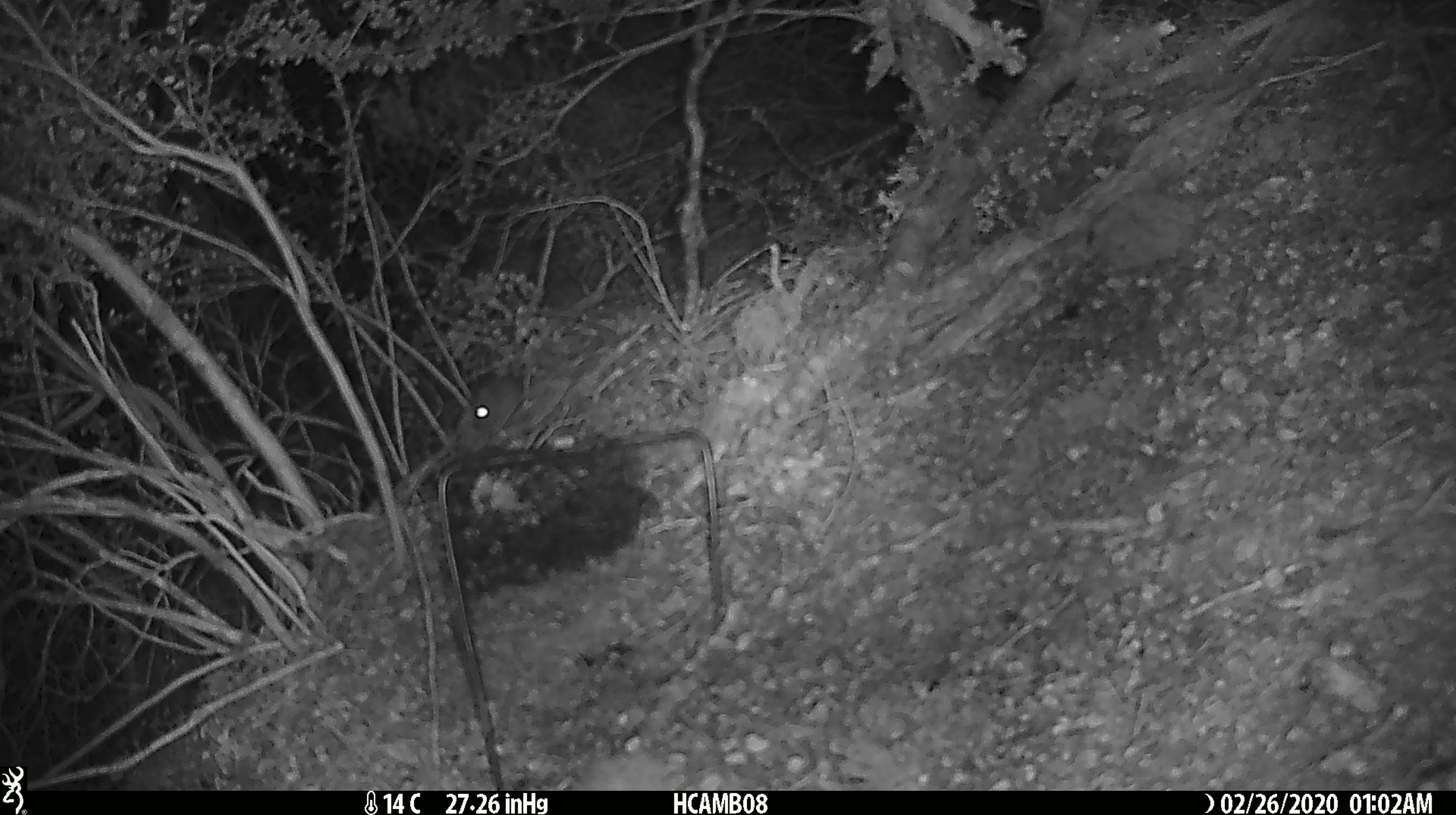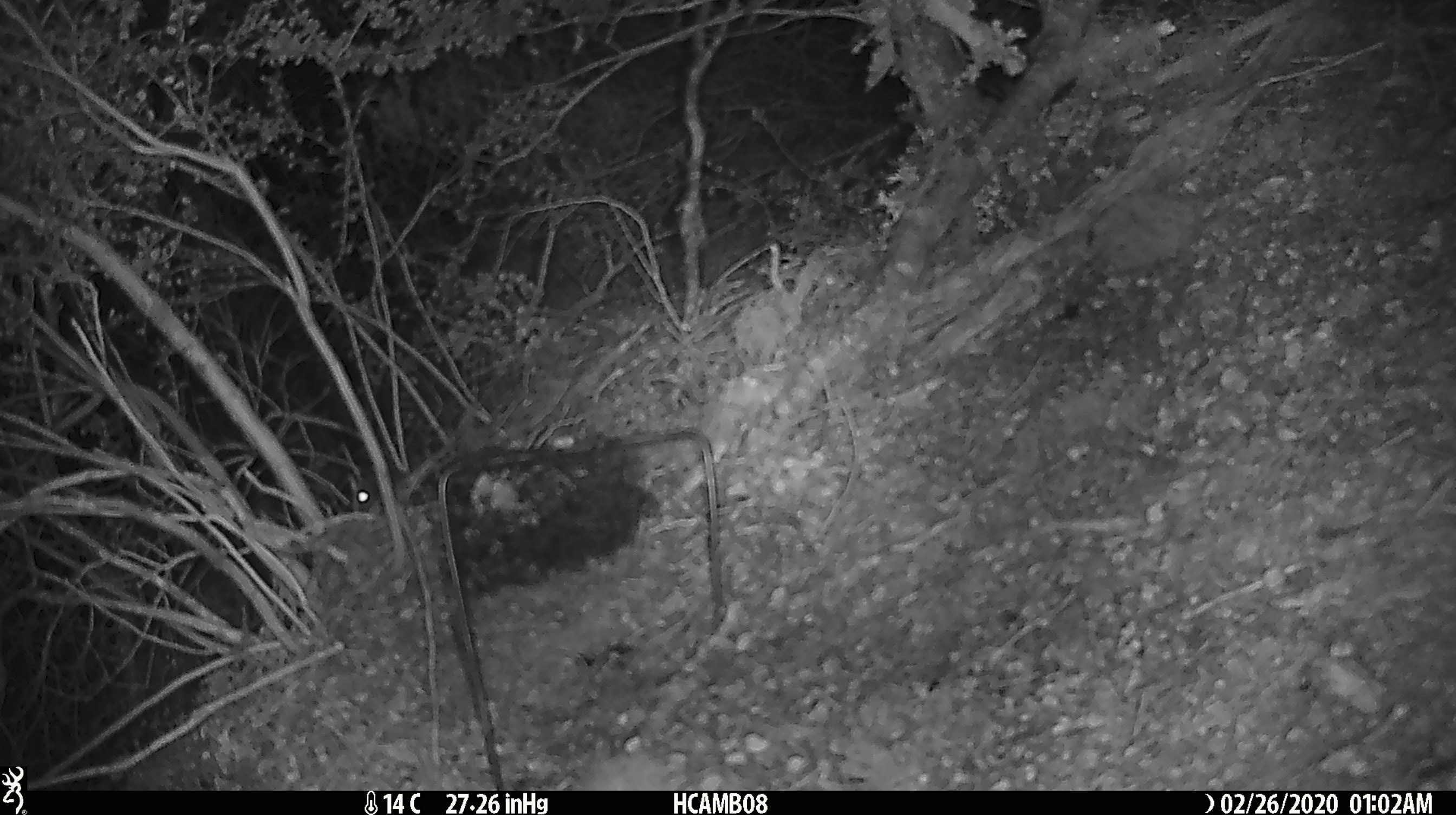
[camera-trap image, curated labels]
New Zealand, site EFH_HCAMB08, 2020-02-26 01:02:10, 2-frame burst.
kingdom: Animalia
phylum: Chordata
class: Mammalia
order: Rodentia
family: Muridae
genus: Mus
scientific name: Mus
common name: mouse